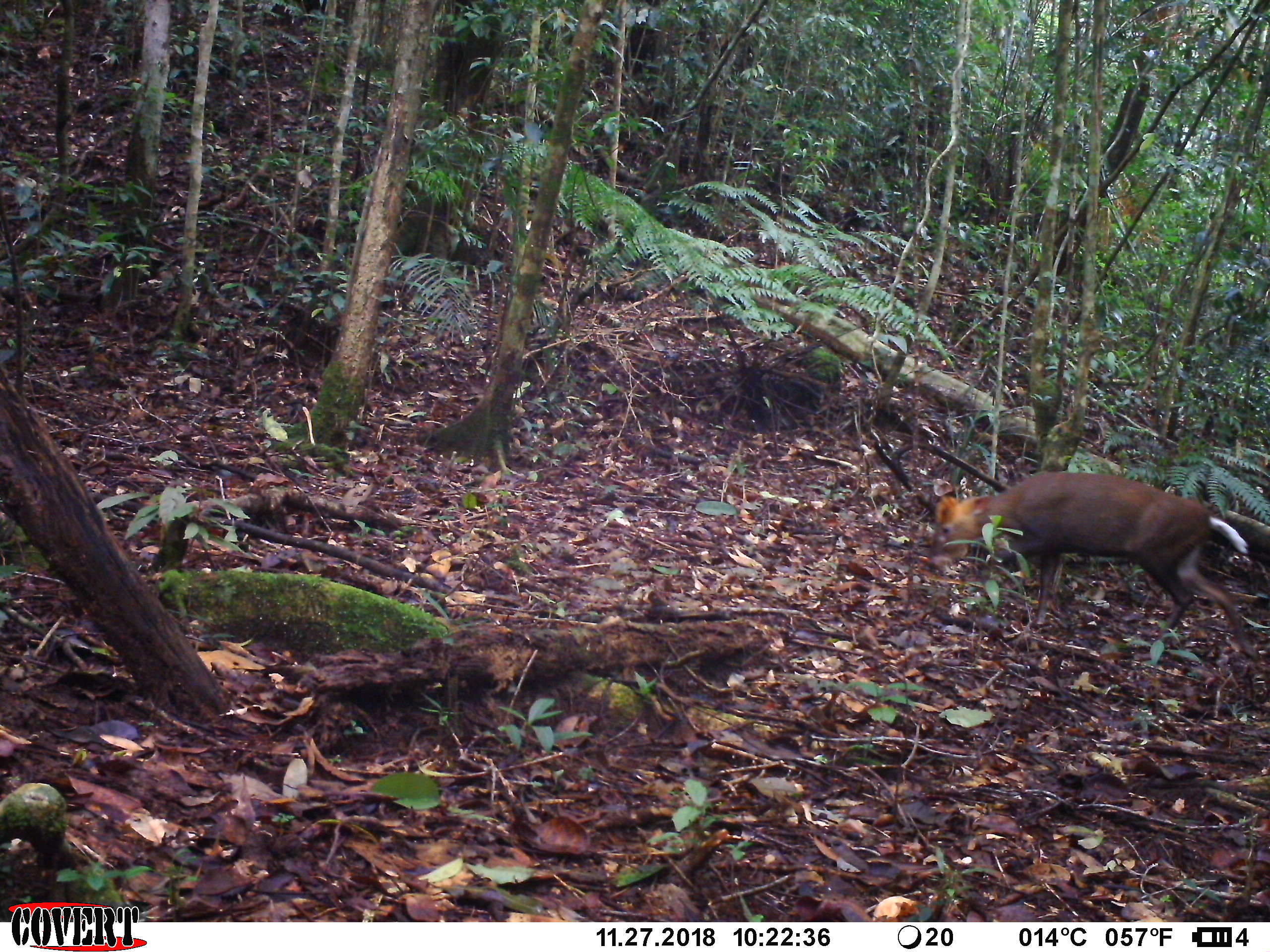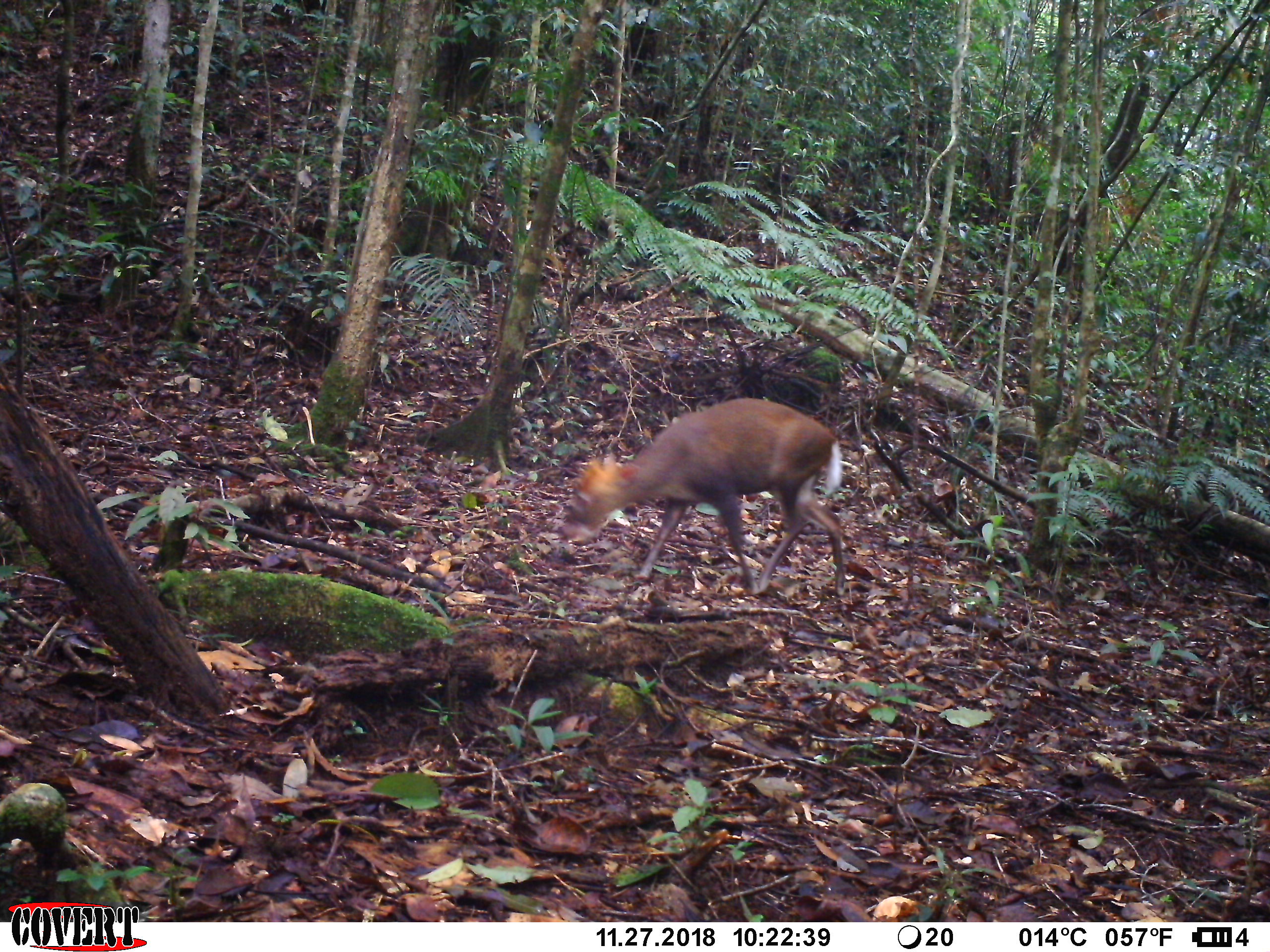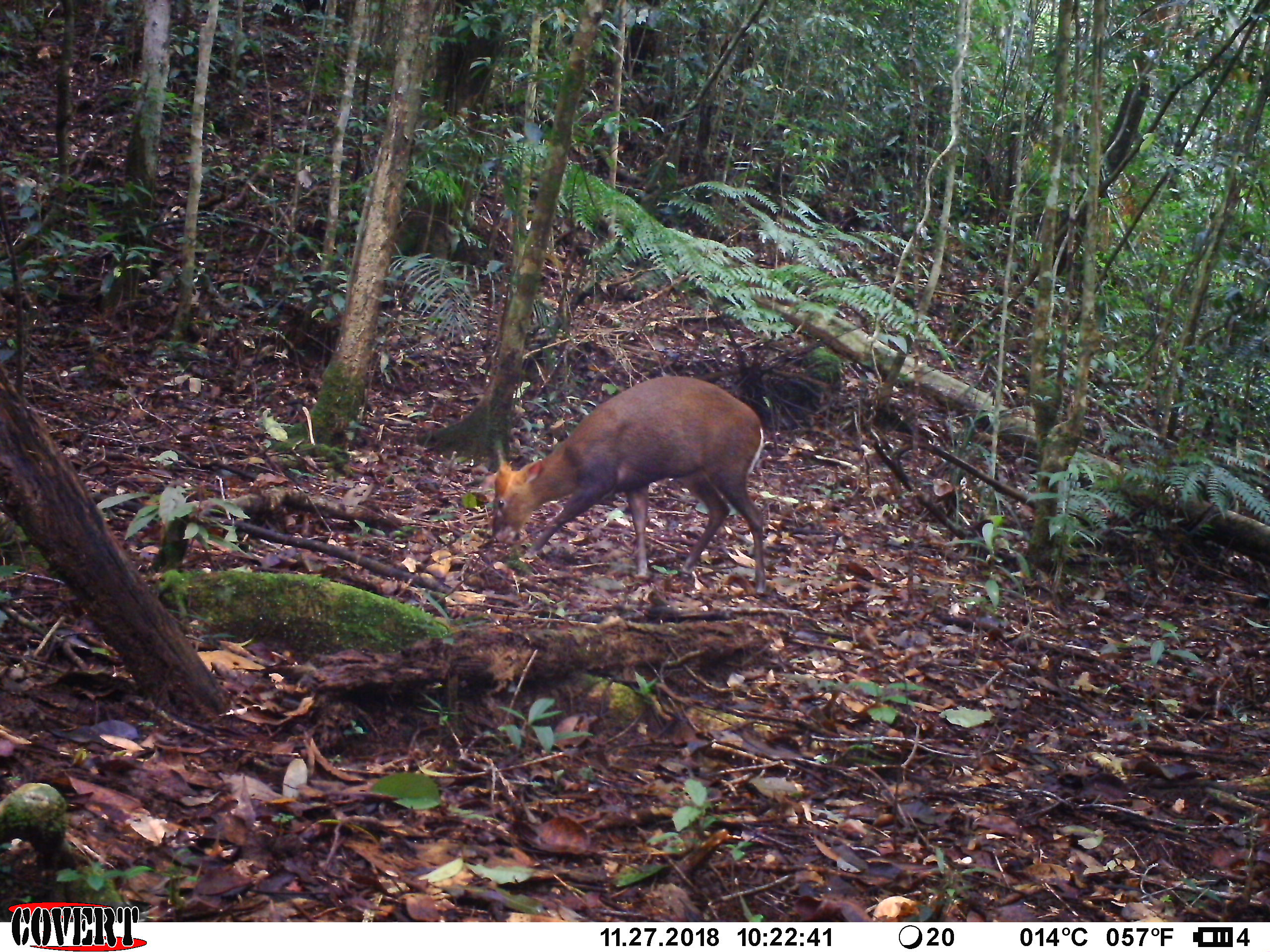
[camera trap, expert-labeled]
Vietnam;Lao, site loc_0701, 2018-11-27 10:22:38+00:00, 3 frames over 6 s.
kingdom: Animalia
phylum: Chordata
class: Mammalia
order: Artiodactyla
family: Cervidae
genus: Muntiacus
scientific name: Muntiacus rooseveltorum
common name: roosevelt's muntjac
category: roosevelts muntjac group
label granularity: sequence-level